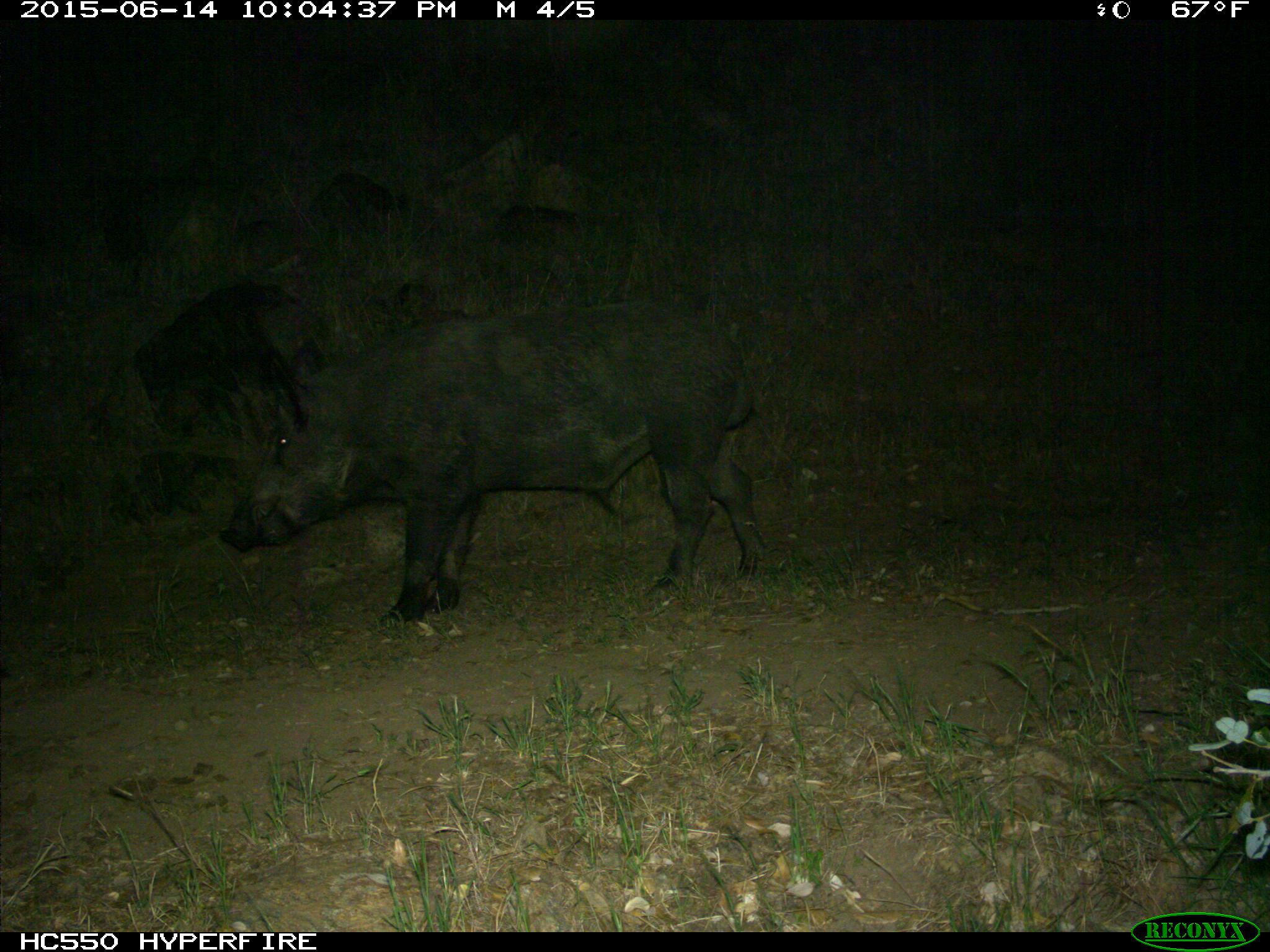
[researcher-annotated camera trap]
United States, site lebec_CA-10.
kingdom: Animalia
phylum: Chordata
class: Mammalia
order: Artiodactyla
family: Suidae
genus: Sus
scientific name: Sus scrofa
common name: wild boar